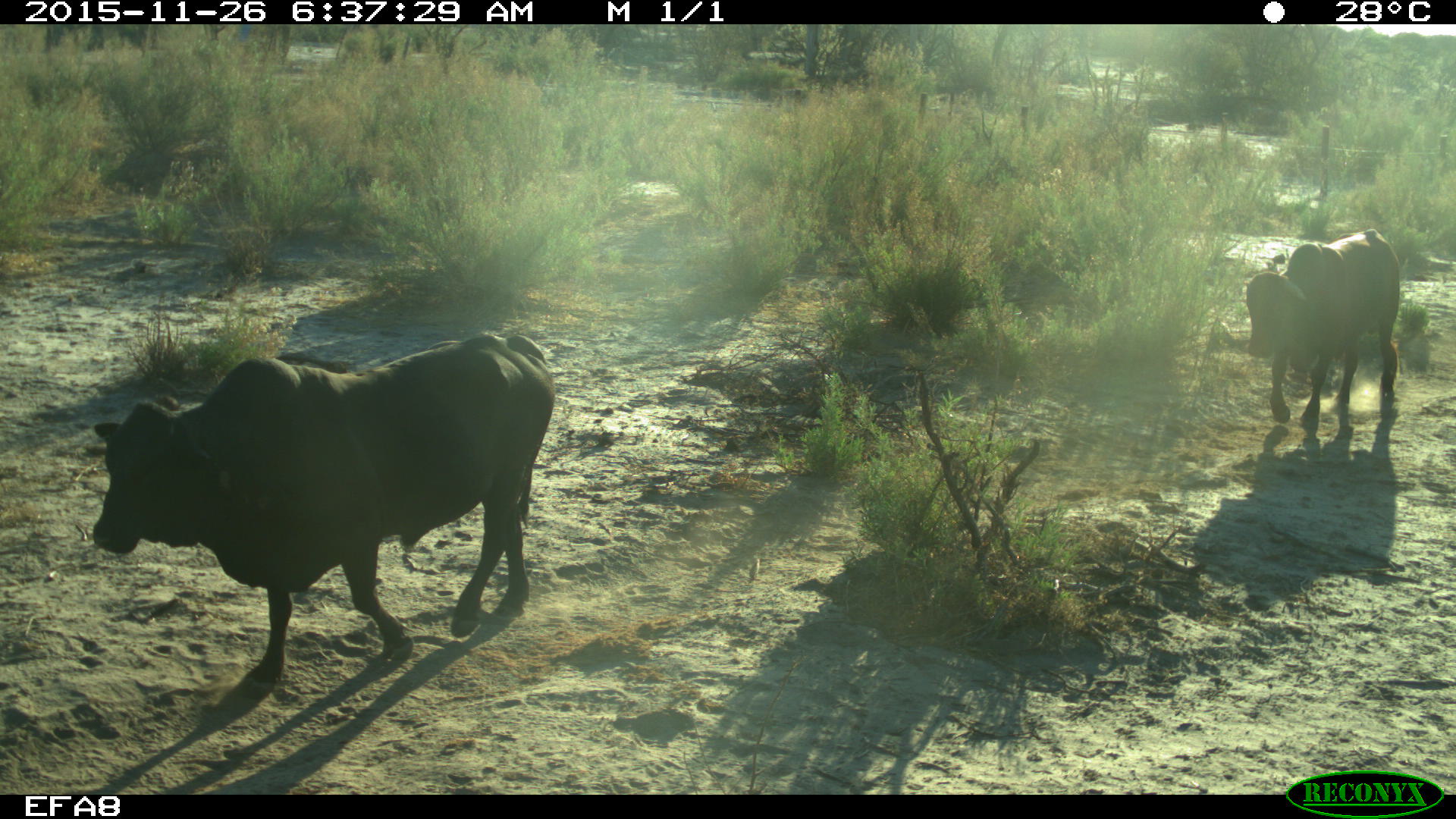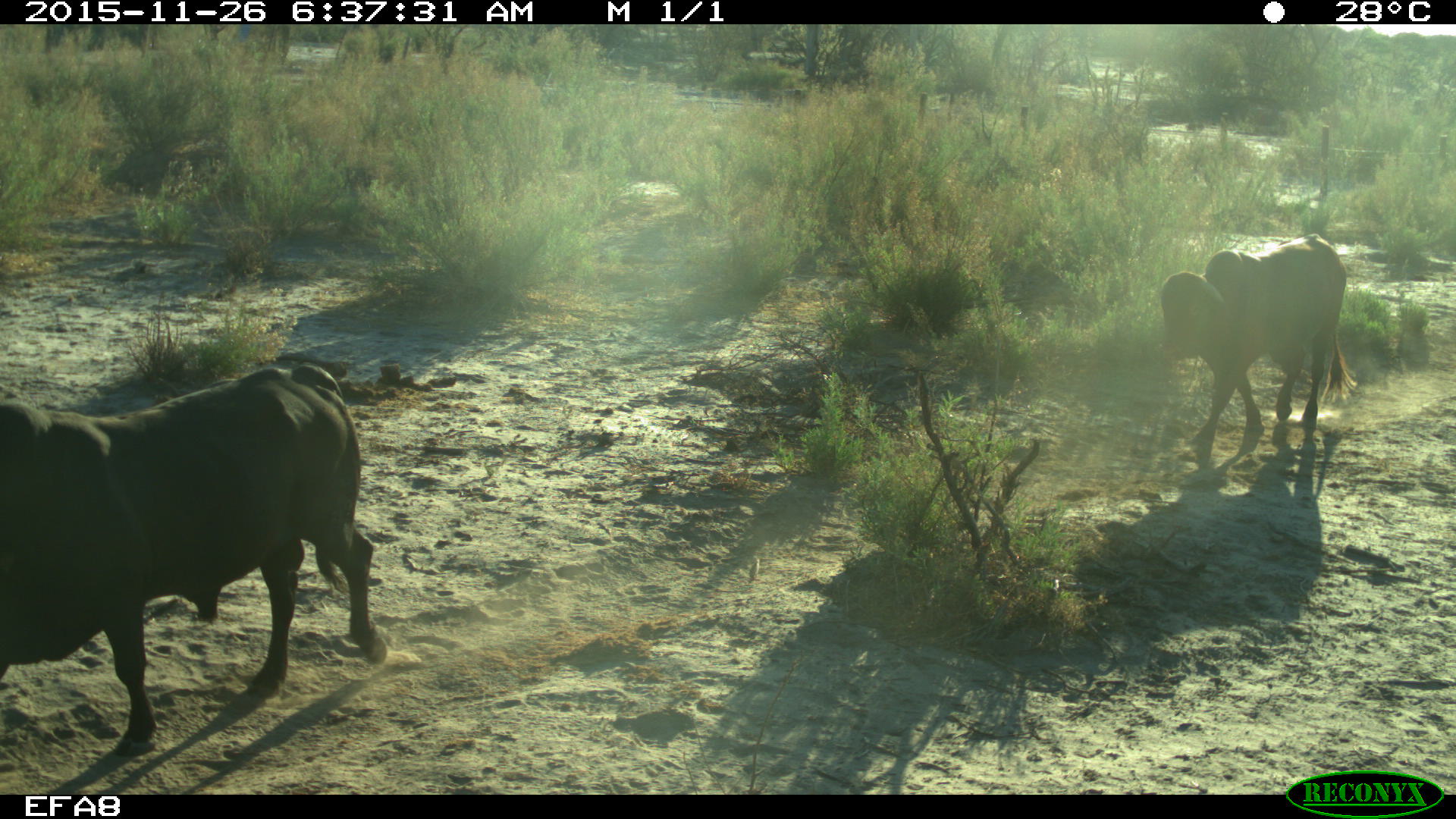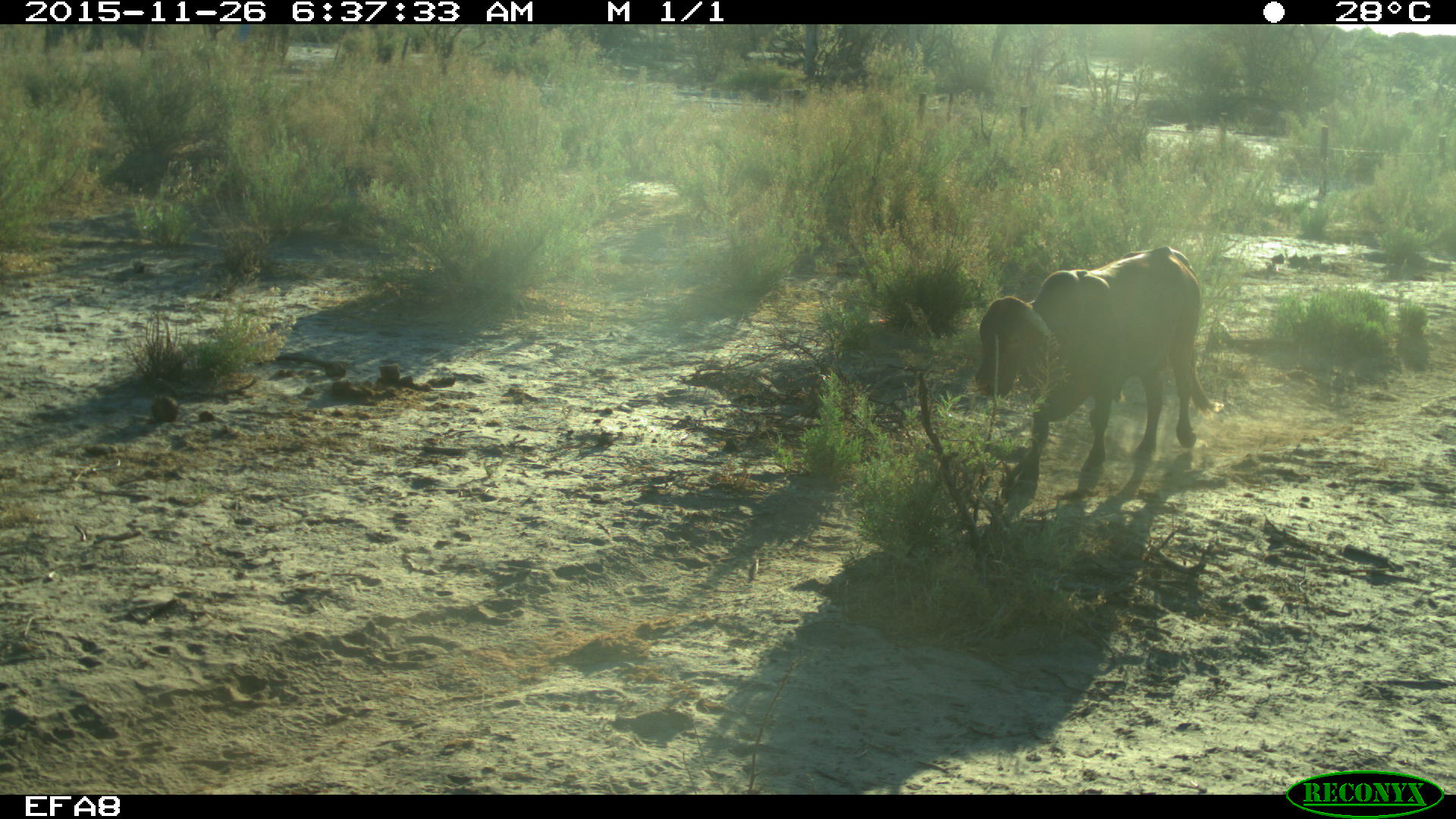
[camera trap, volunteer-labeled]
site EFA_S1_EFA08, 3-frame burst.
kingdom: Animalia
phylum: Chordata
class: Mammalia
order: Artiodactyla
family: Bovidae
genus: Bos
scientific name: Bos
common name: cattle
Cattle (Bos), count 2. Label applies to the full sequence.